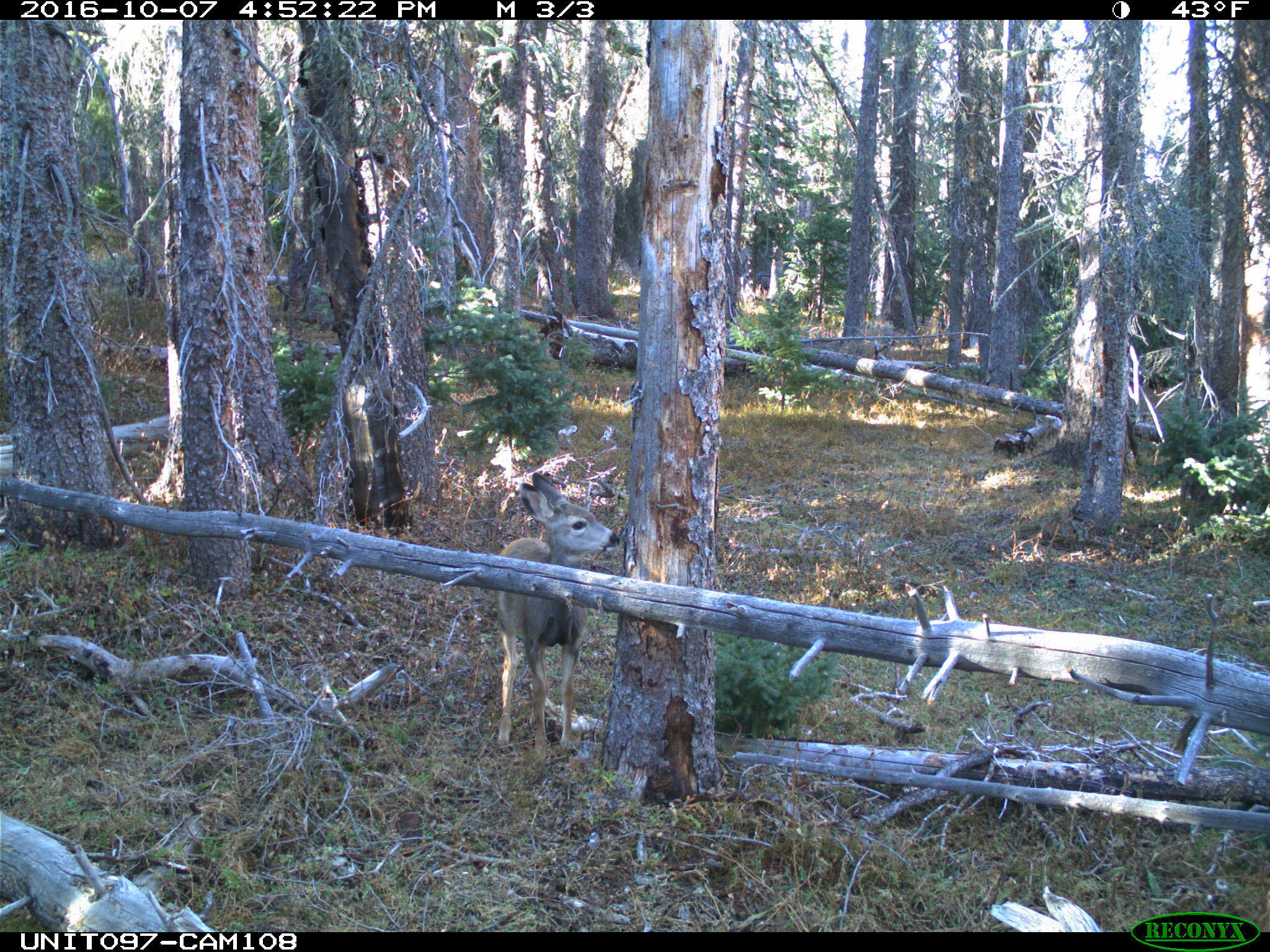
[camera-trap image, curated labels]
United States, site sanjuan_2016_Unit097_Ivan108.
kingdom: Animalia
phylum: Chordata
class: Mammalia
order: Artiodactyla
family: Cervidae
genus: Odocoileus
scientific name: Odocoileus hemionus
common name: mule deer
Odocoileus hemionus (mule deer).